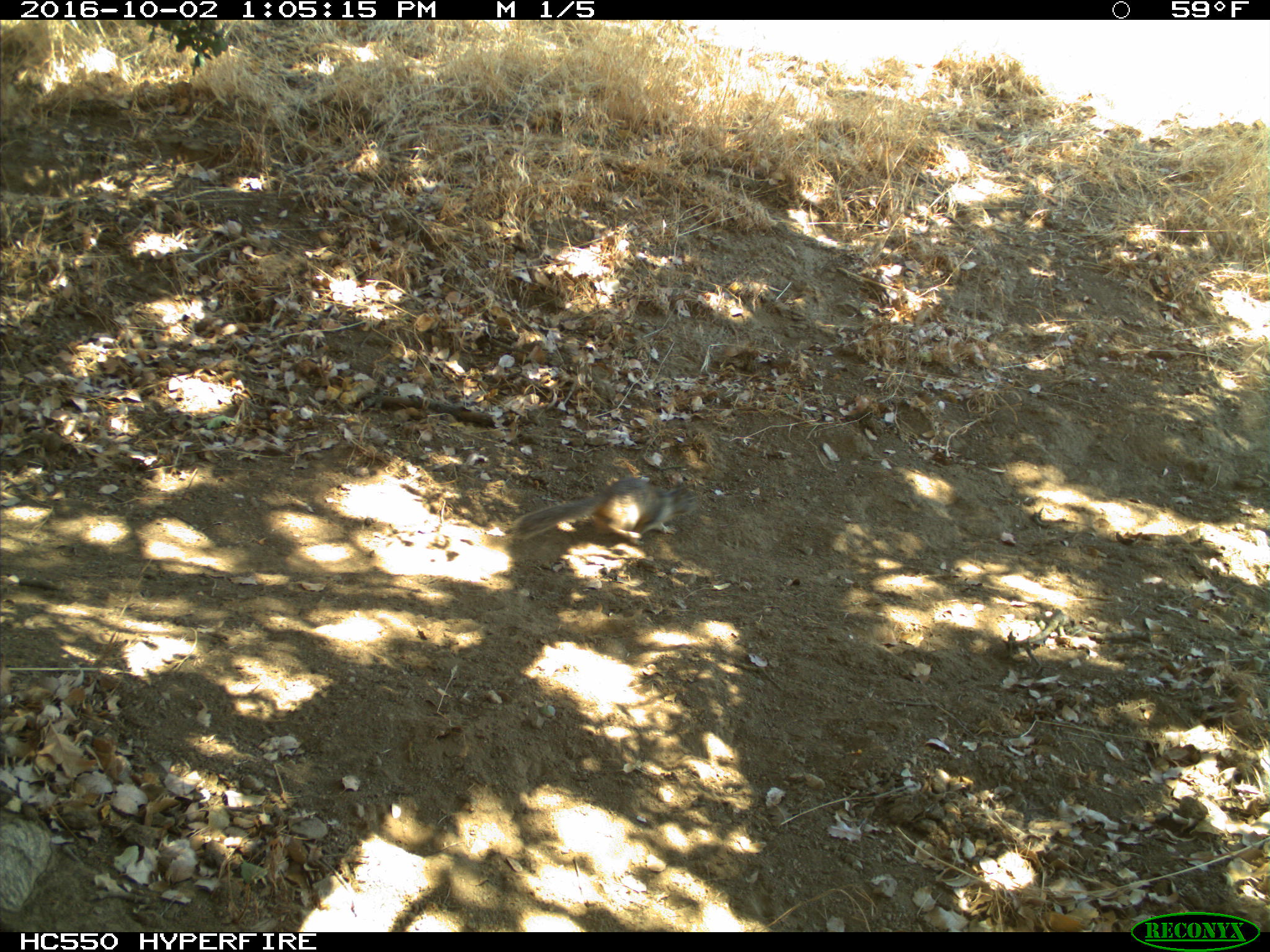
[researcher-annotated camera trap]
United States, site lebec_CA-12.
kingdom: Animalia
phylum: Chordata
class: Mammalia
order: Rodentia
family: Sciuridae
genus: Otospermophilus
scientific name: Otospermophilus beecheyi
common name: california ground squirrel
Otospermophilus beecheyi (california ground squirrel).